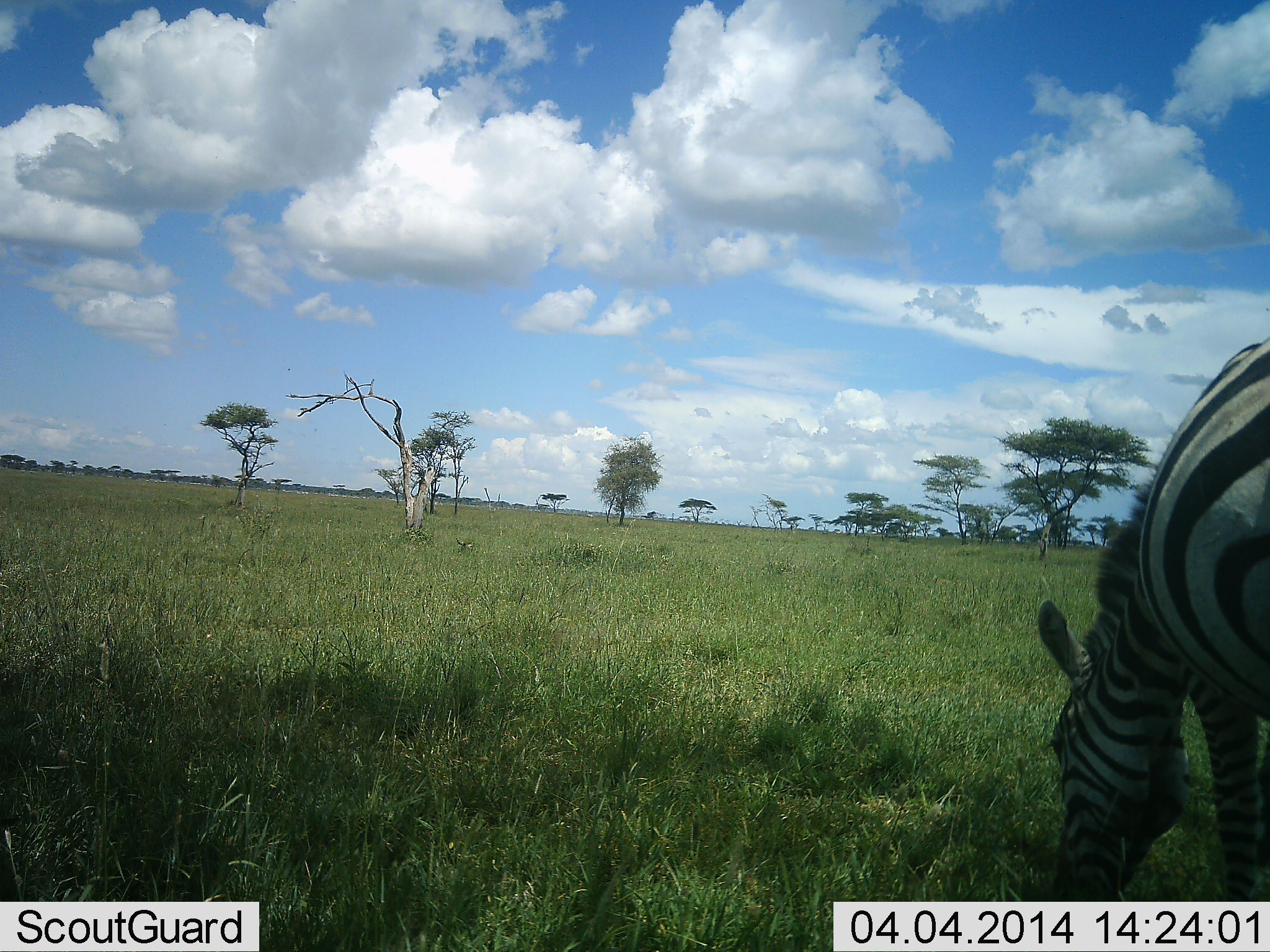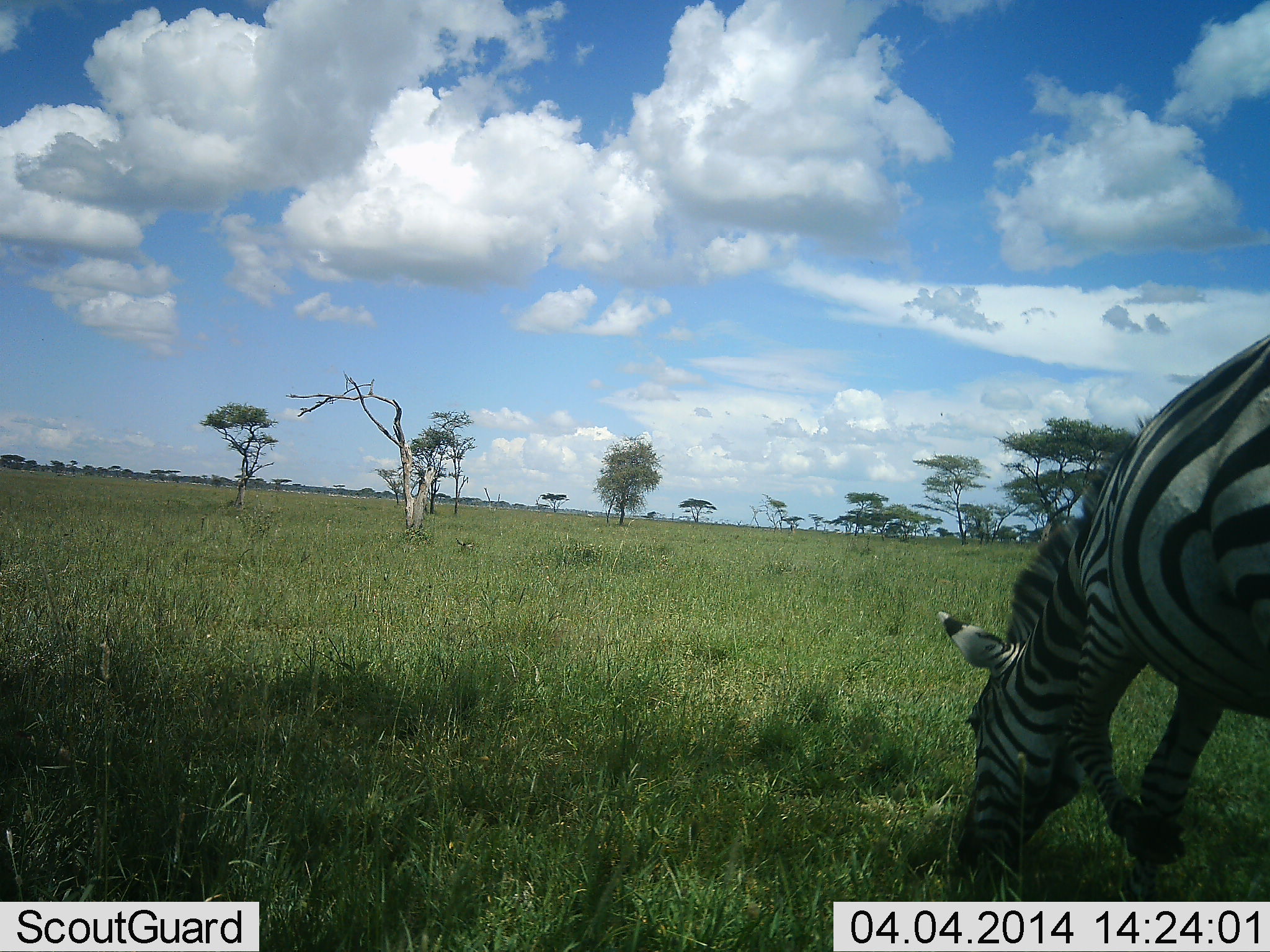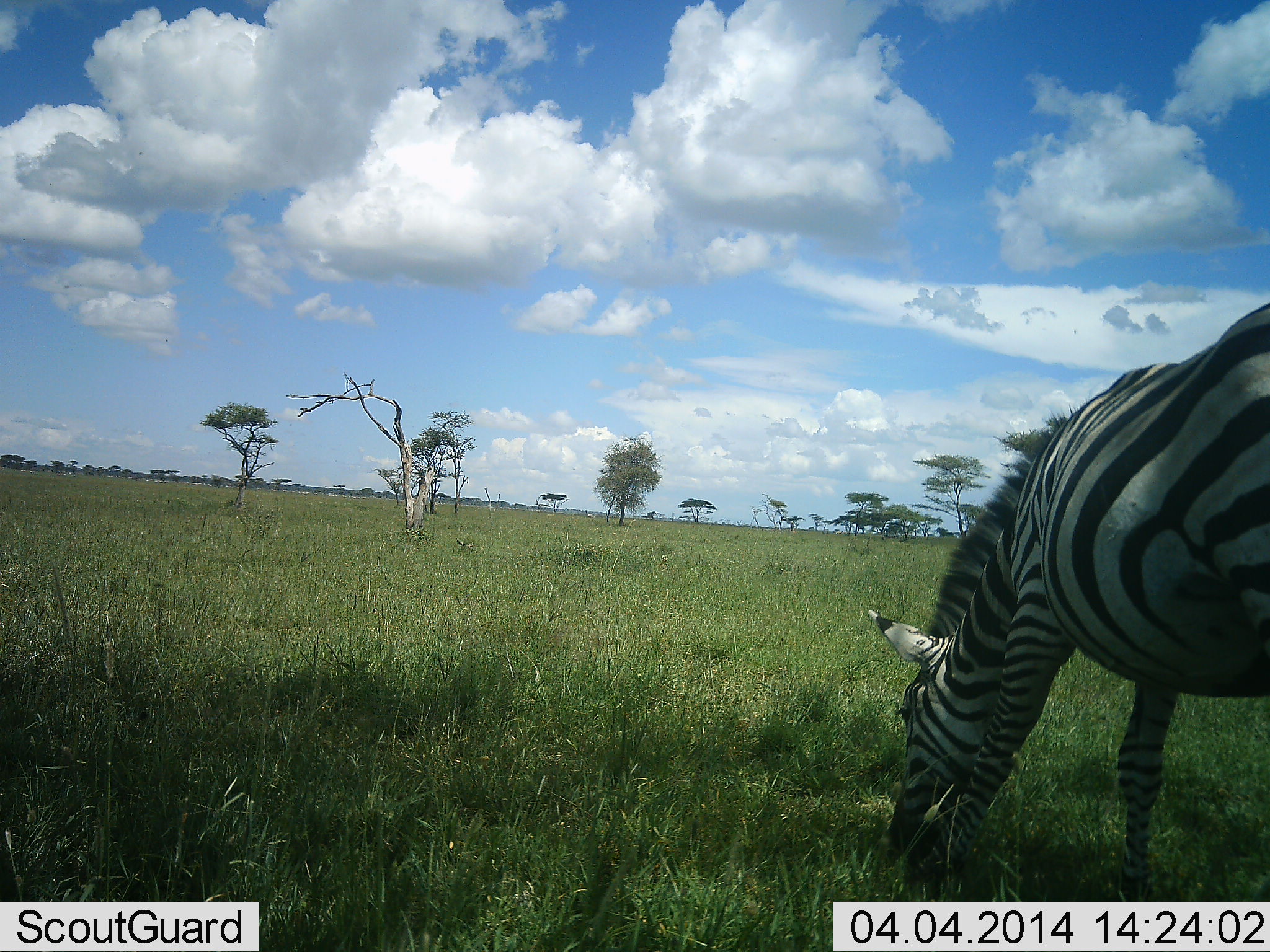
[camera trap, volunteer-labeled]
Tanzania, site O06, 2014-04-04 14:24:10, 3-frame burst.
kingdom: Animalia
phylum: Chordata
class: Mammalia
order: Perissodactyla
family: Equidae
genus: Equus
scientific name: Equus quagga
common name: plains zebra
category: zebra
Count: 1.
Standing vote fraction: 10%.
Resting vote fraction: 0%.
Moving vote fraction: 20%.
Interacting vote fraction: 0%.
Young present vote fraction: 0%.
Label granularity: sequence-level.